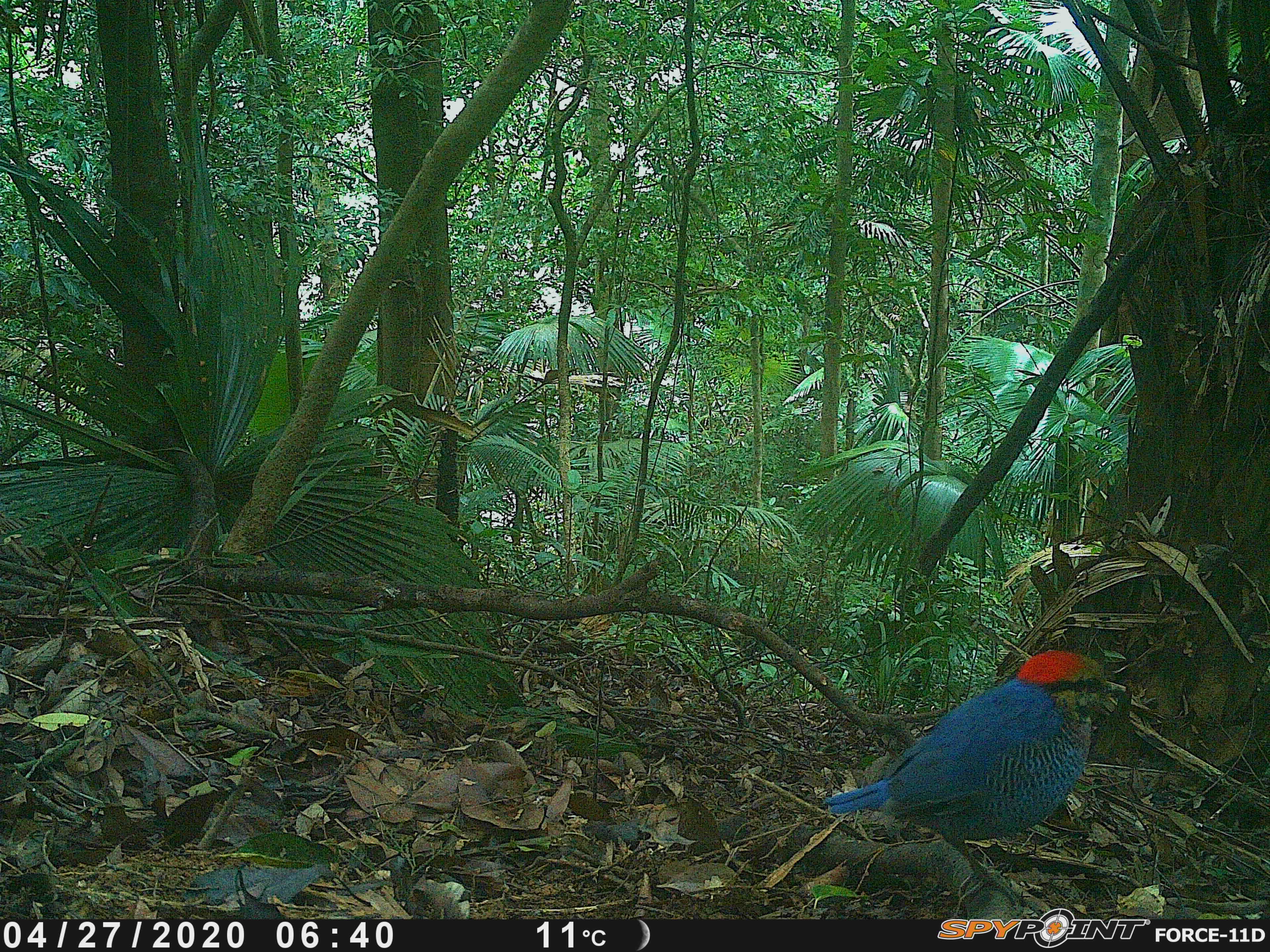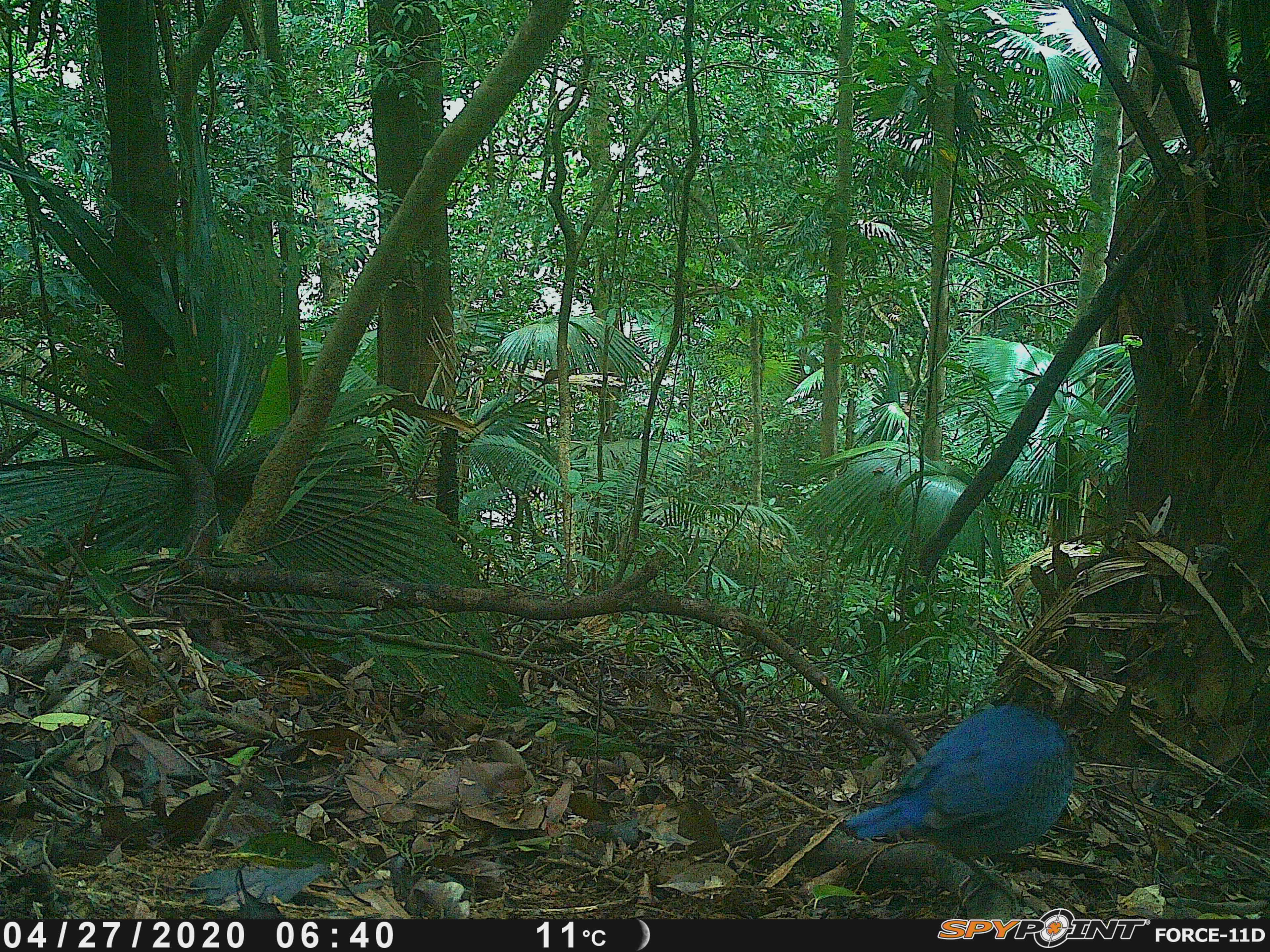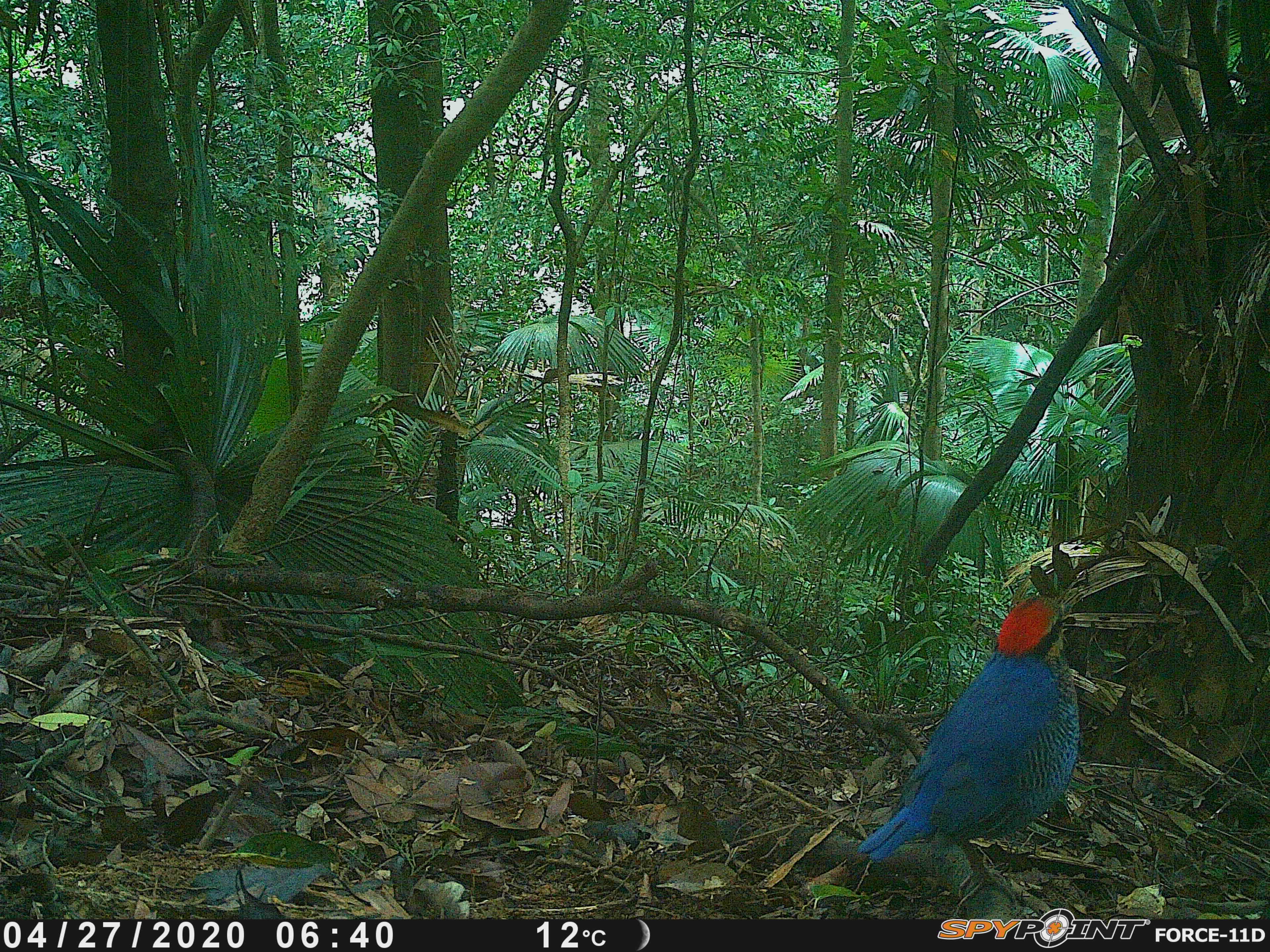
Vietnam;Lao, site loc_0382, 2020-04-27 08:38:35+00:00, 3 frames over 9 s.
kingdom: Animalia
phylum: Chordata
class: Aves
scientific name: Aves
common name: bird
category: unidentified bird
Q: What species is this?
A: Unidentified bird (bird) (Aves).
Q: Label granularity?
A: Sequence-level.